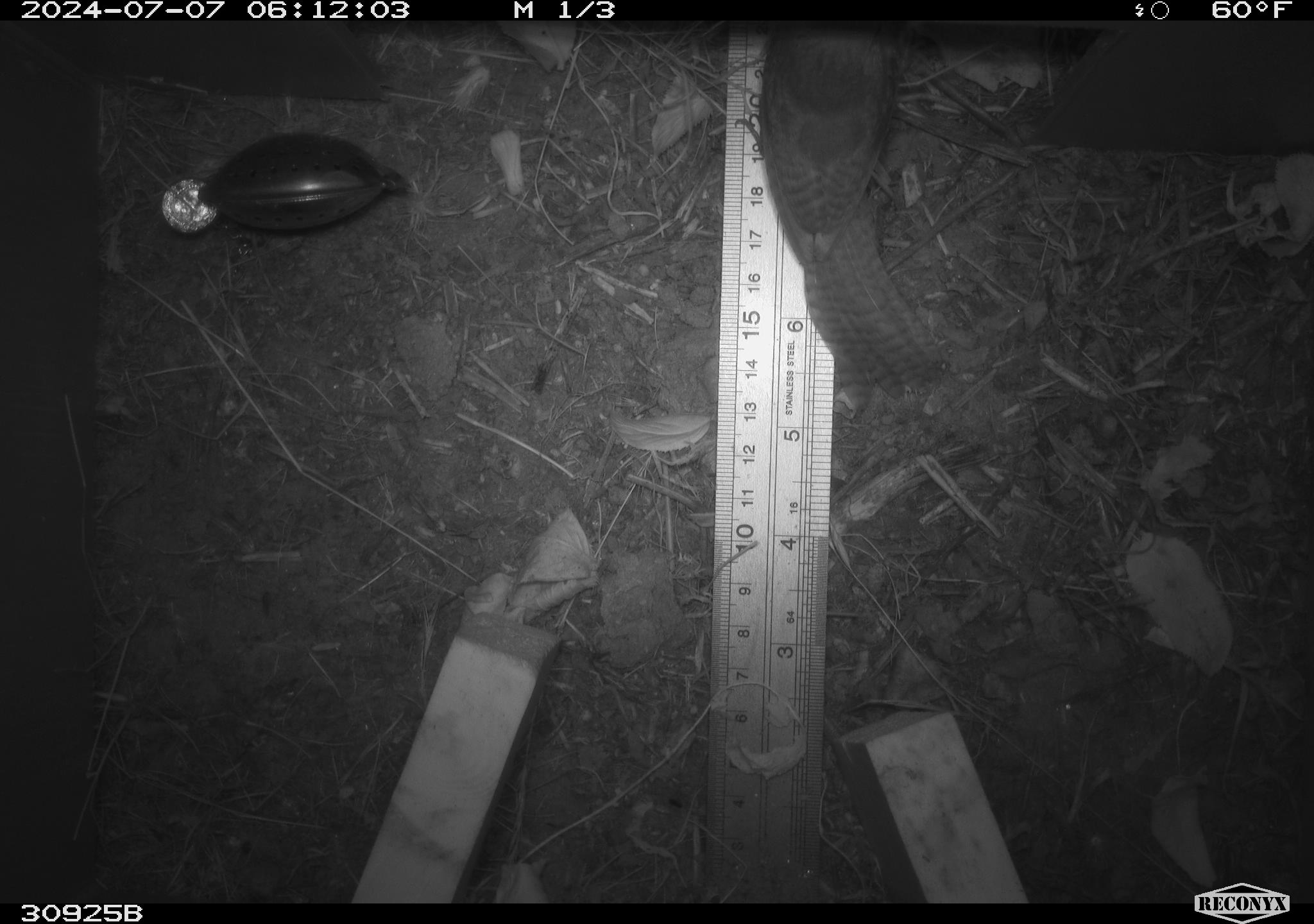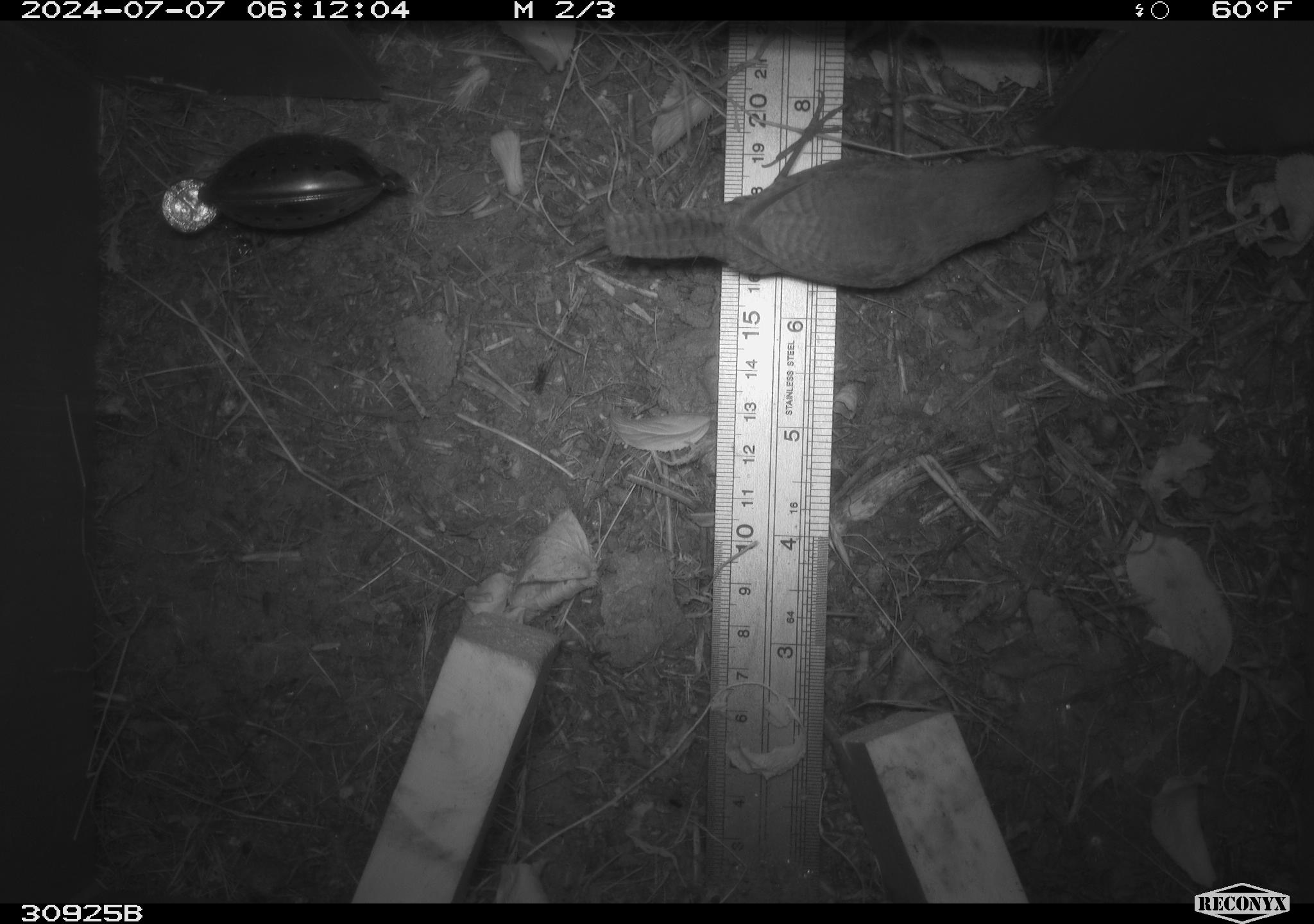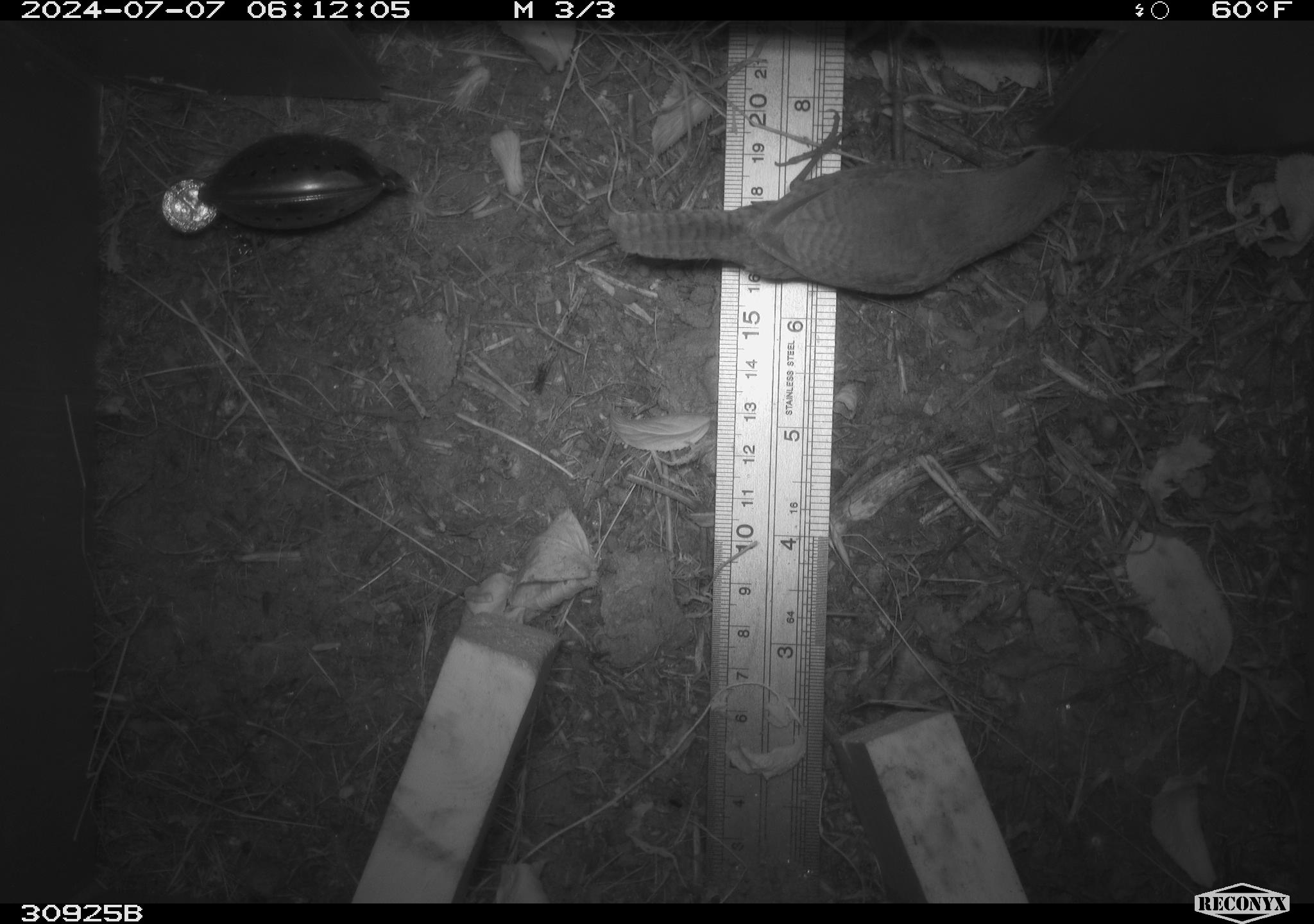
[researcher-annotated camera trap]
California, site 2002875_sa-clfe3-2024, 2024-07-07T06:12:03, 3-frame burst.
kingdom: Animalia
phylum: Chordata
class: Aves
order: Passeriformes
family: Troglodytidae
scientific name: Troglodytidae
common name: wren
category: troglodytidae family